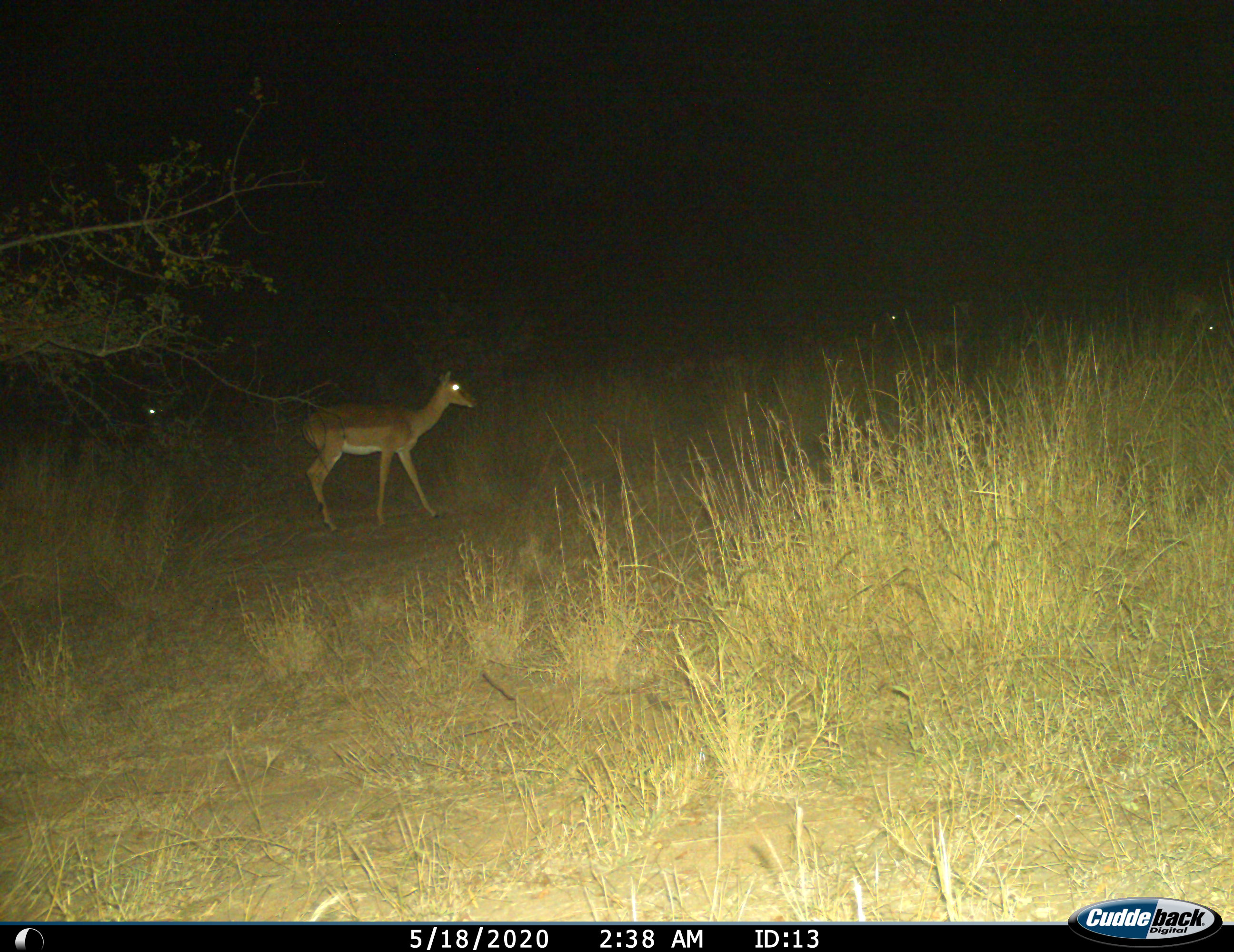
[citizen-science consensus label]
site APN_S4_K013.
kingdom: Animalia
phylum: Chordata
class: Mammalia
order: Artiodactyla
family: Bovidae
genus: Aepyceros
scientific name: Aepyceros melampus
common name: impala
Impala (Aepyceros melampus), count 4. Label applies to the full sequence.